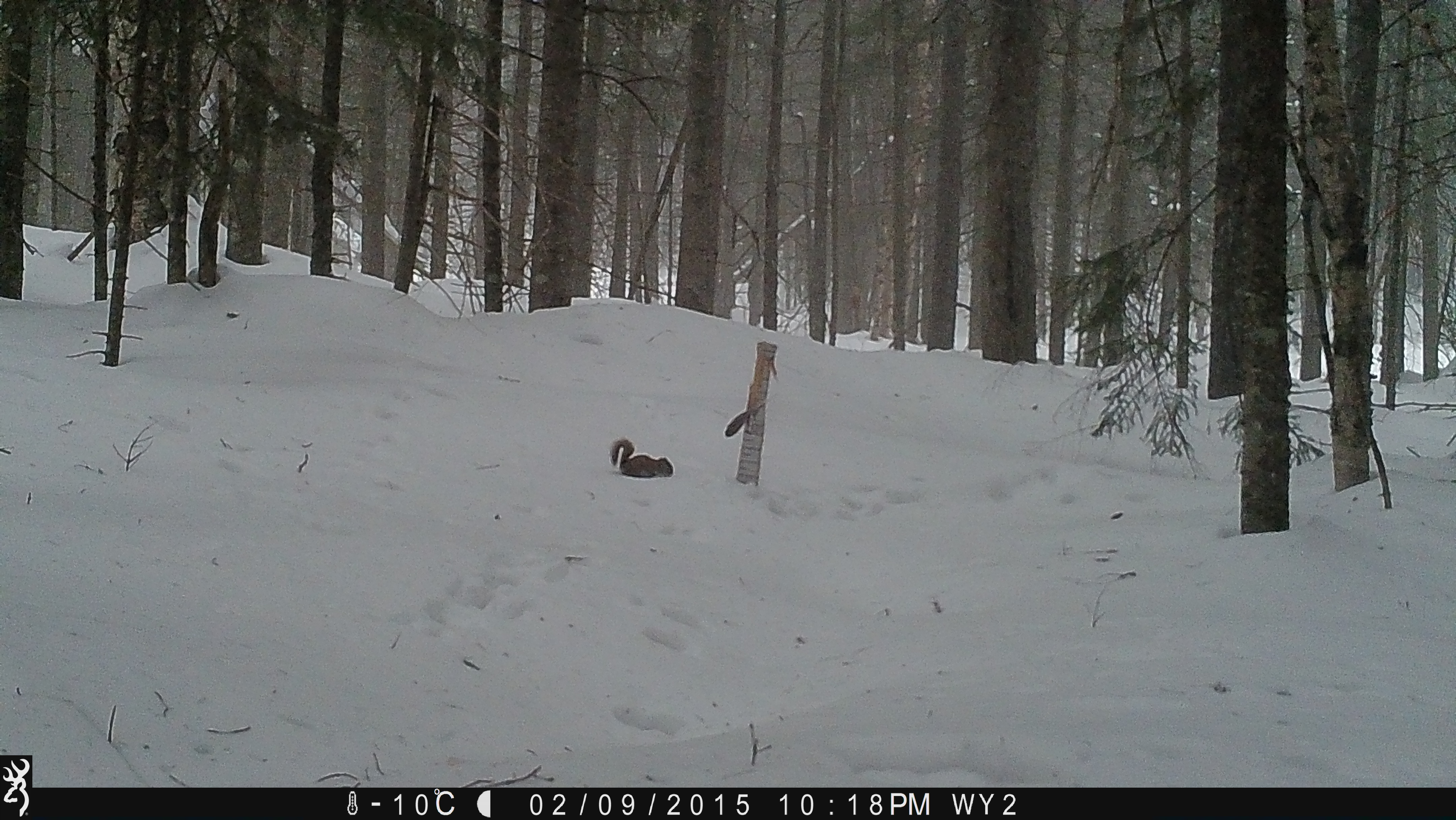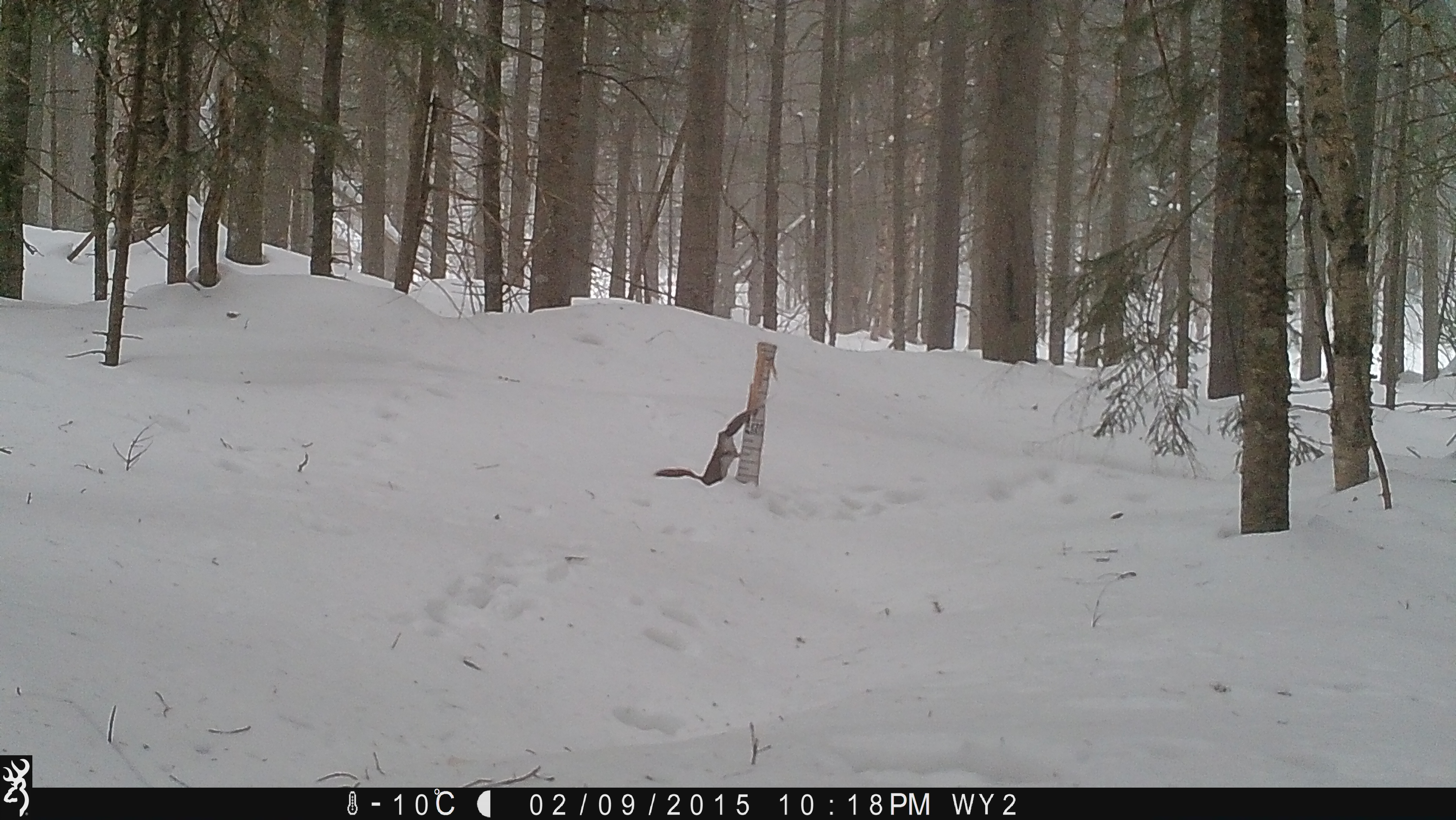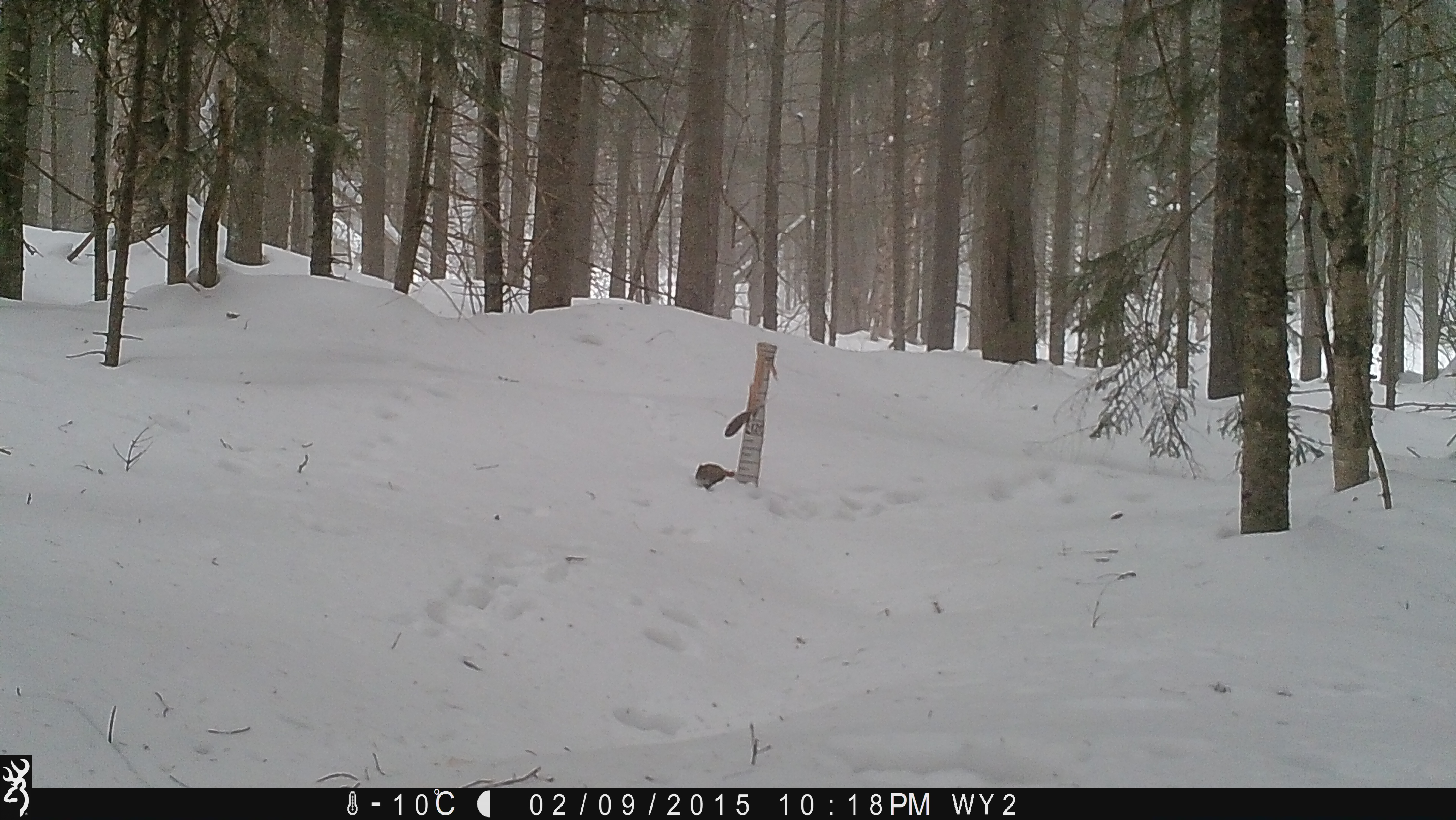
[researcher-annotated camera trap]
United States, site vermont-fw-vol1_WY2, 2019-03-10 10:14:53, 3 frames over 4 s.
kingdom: Animalia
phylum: Chordata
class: Mammalia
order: Rodentia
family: Sciuridae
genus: Tamiasciurus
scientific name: Tamiasciurus hudsonicus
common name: red squirrel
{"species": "red squirrel (Tamiasciurus hudsonicus)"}